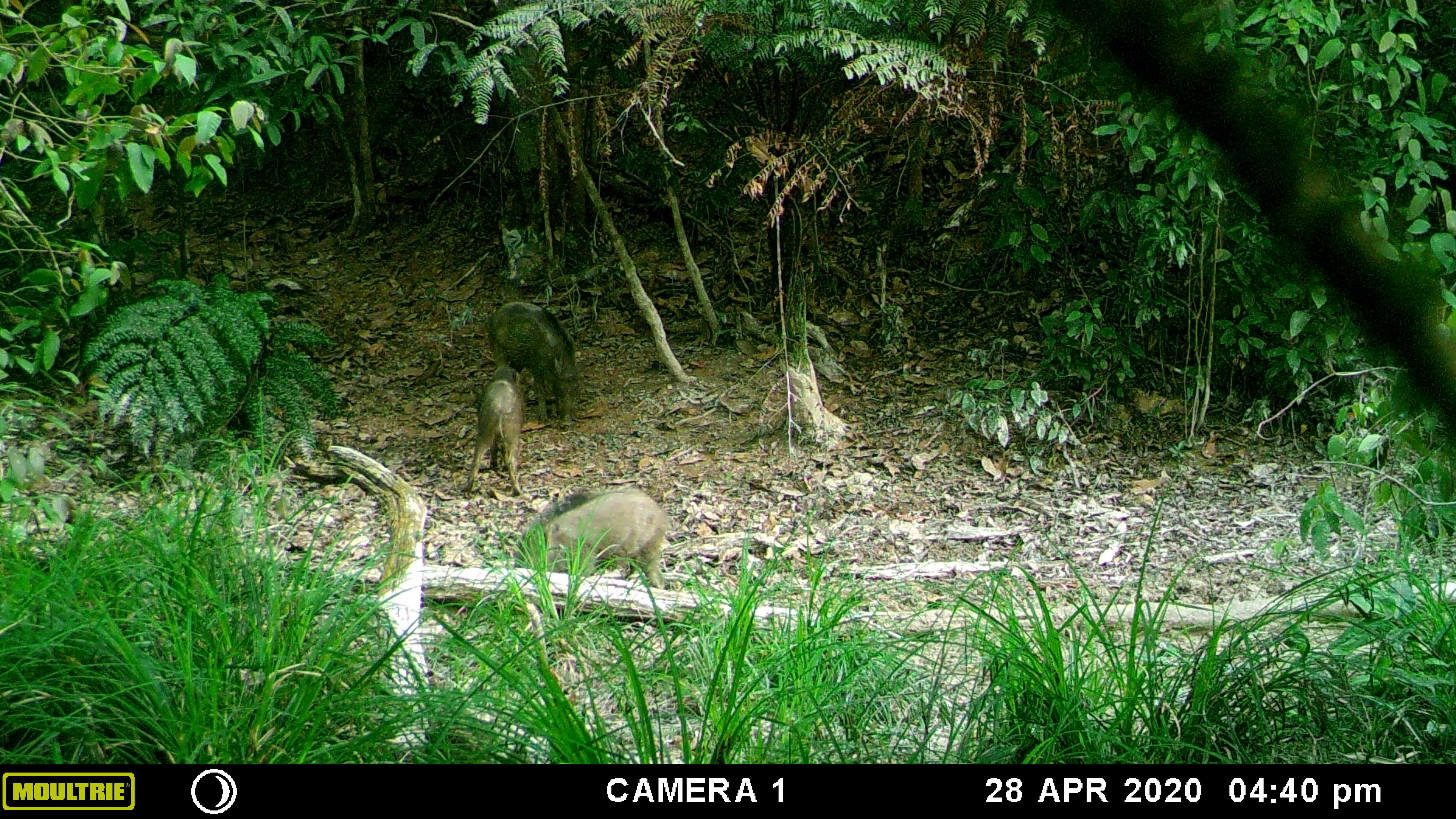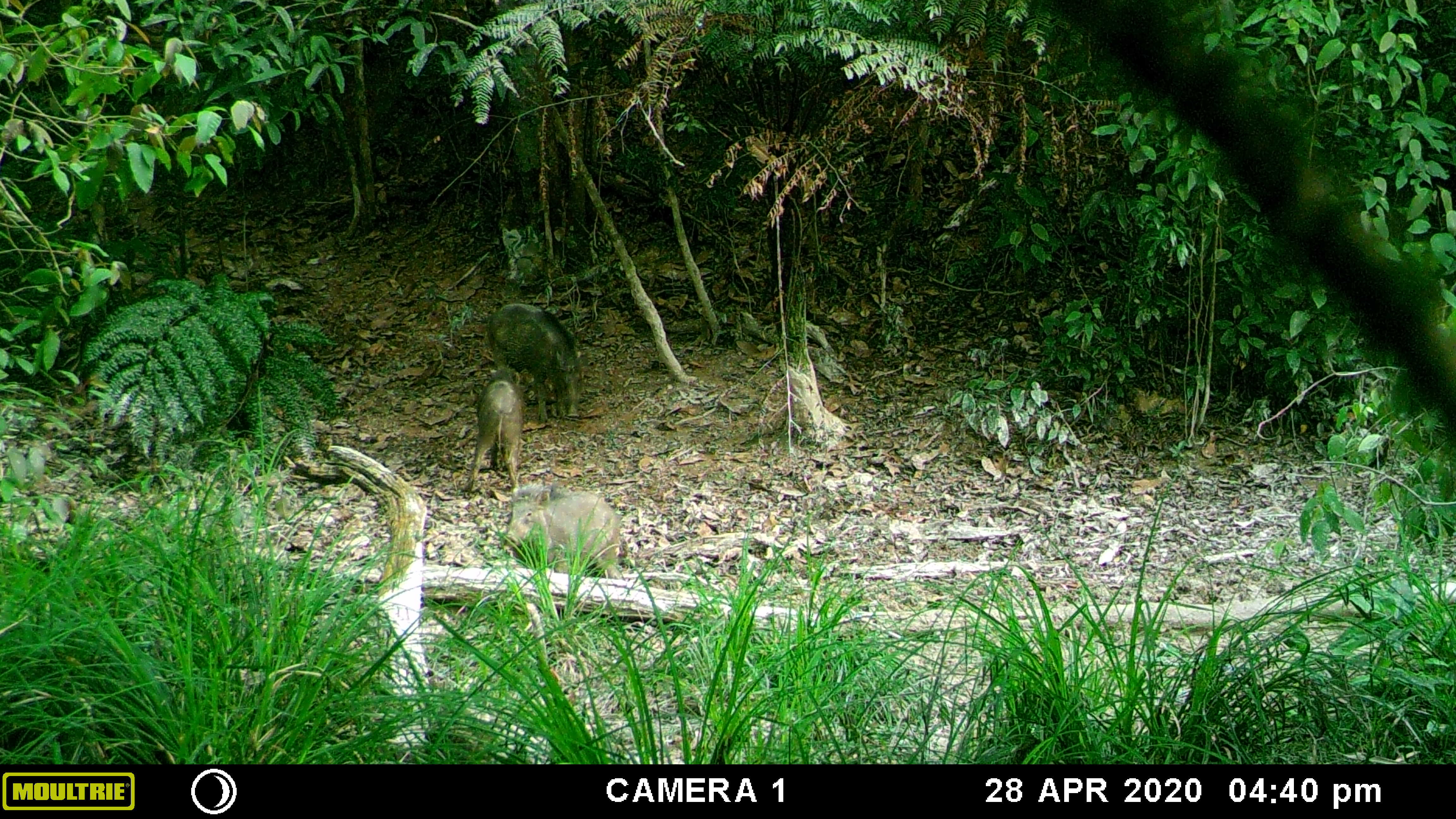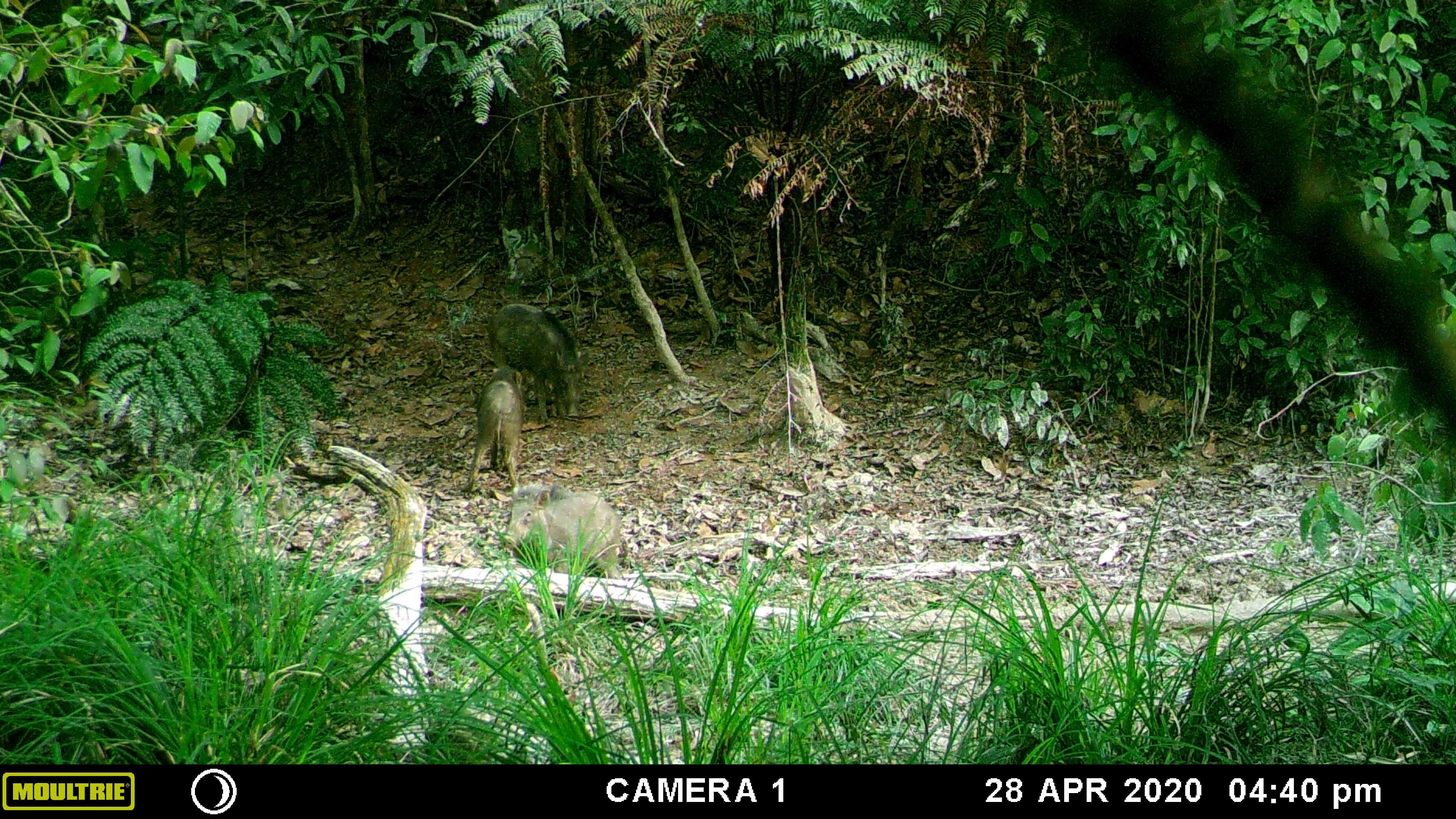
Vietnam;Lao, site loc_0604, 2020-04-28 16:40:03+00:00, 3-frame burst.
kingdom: Animalia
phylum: Chordata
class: Mammalia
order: Artiodactyla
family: Suidae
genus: Sus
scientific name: Sus scrofa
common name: eurasian wild pig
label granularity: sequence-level